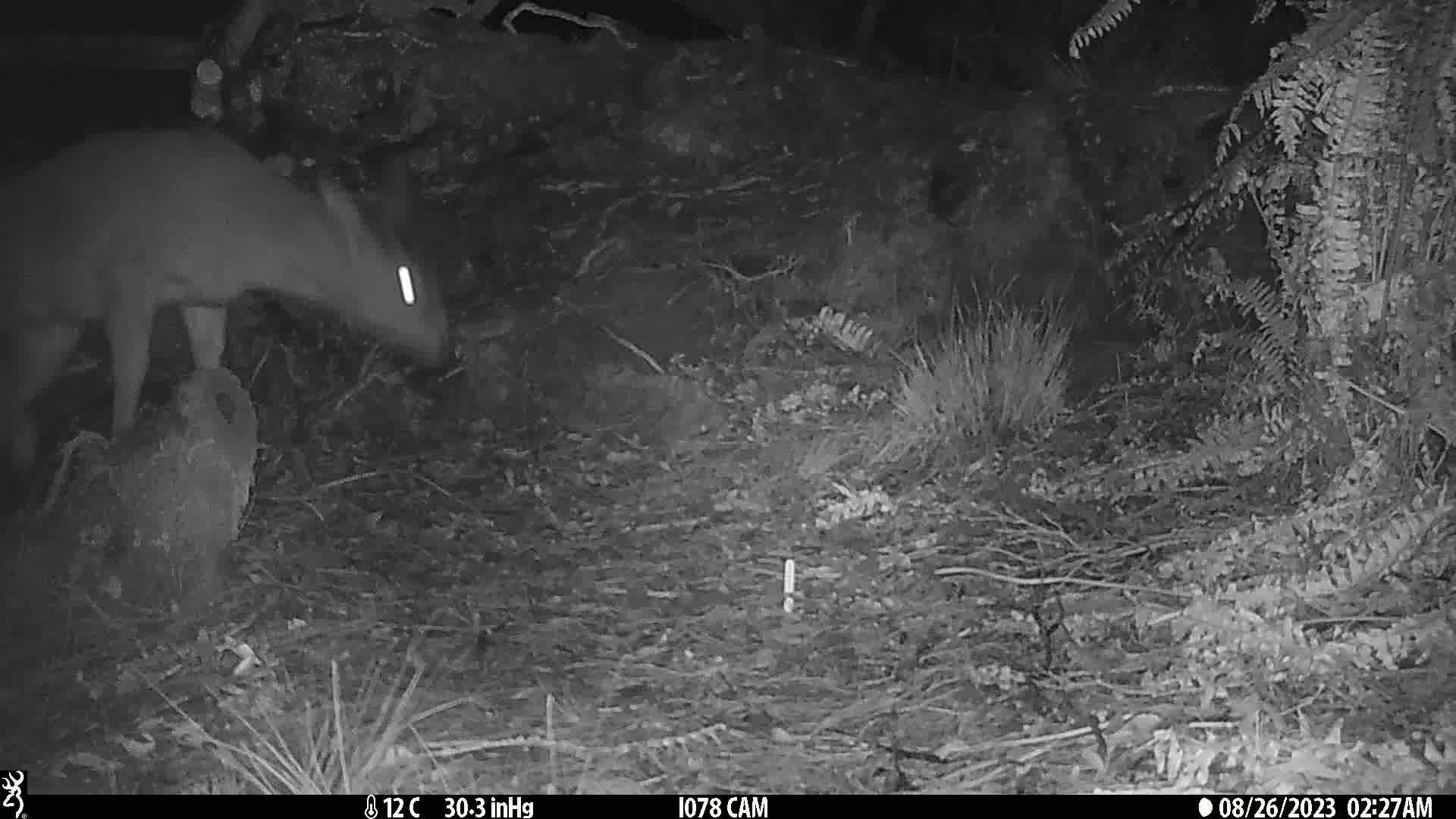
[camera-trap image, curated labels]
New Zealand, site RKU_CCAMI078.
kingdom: Animalia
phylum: Chordata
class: Mammalia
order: Artiodactyla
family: Cervidae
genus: Odocoileus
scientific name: Odocoileus virginianus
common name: white-tailed deer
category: white tailed deer